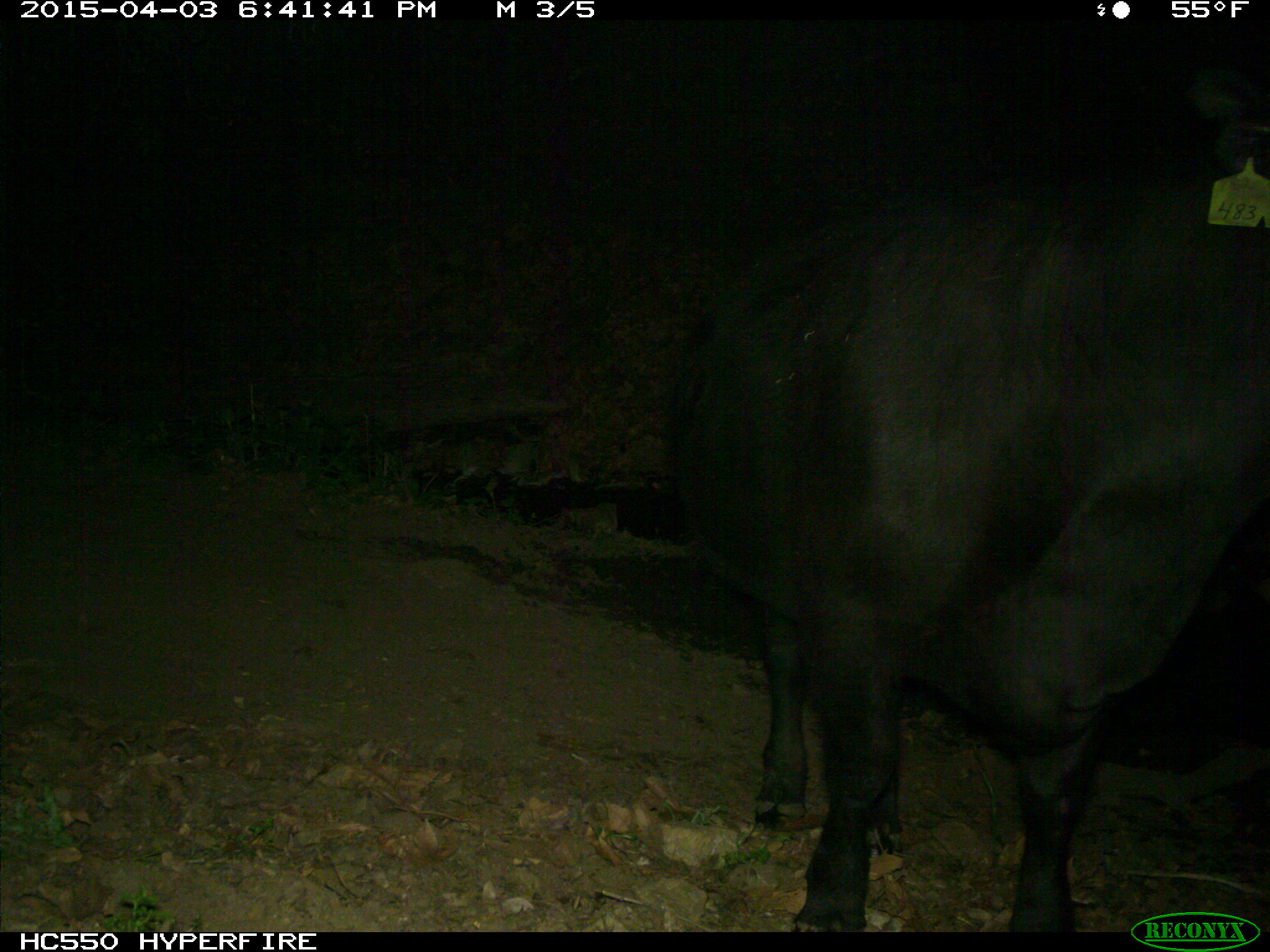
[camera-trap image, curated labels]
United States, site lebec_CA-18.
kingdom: Animalia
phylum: Chordata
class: Mammalia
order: Artiodactyla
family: Bovidae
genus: Bos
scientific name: Bos taurus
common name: domestic cow